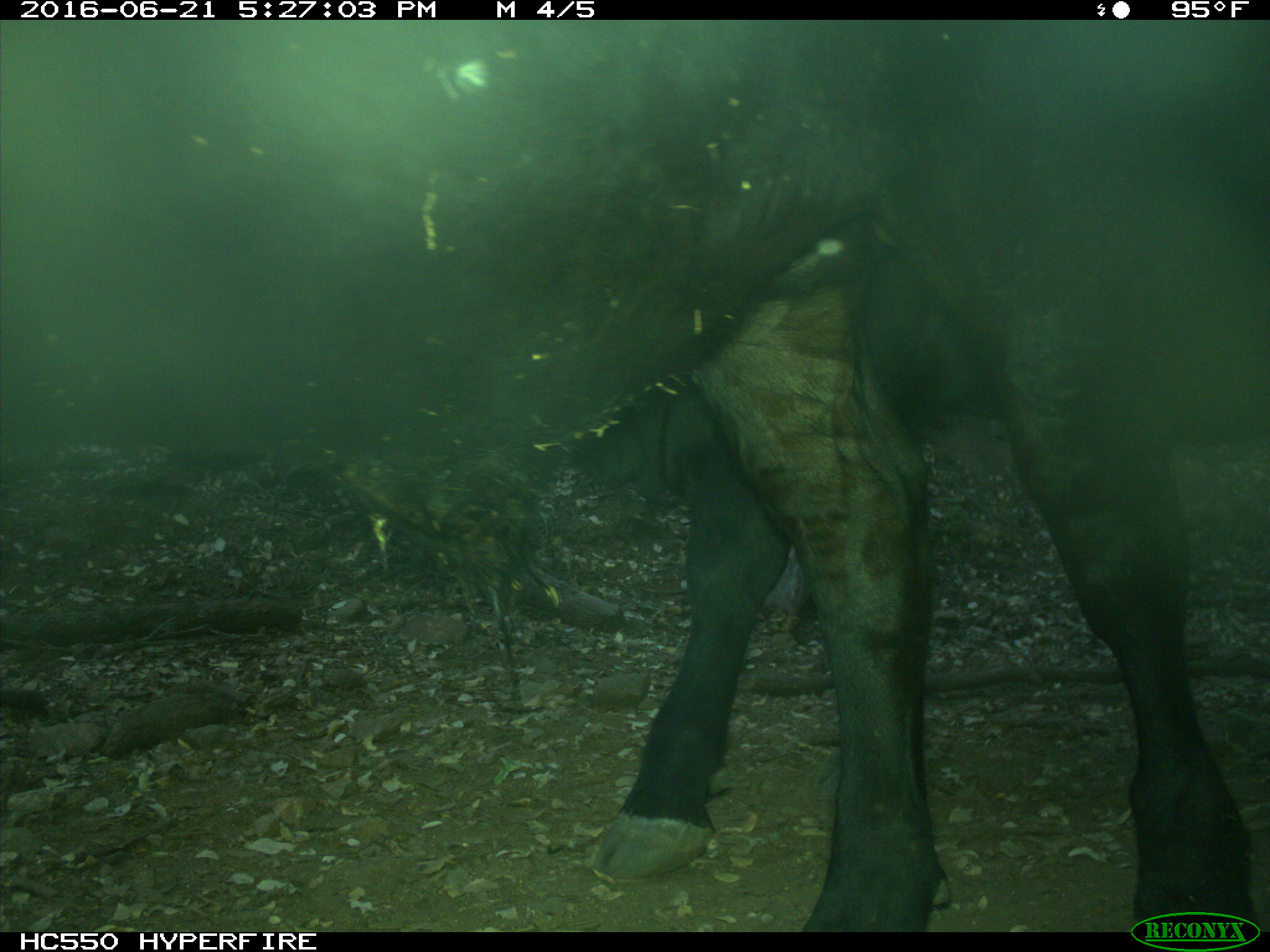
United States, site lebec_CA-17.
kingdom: Animalia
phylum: Chordata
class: Mammalia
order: Artiodactyla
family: Bovidae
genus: Bos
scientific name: Bos taurus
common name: domestic cow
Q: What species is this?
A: Bos taurus (domestic cow).